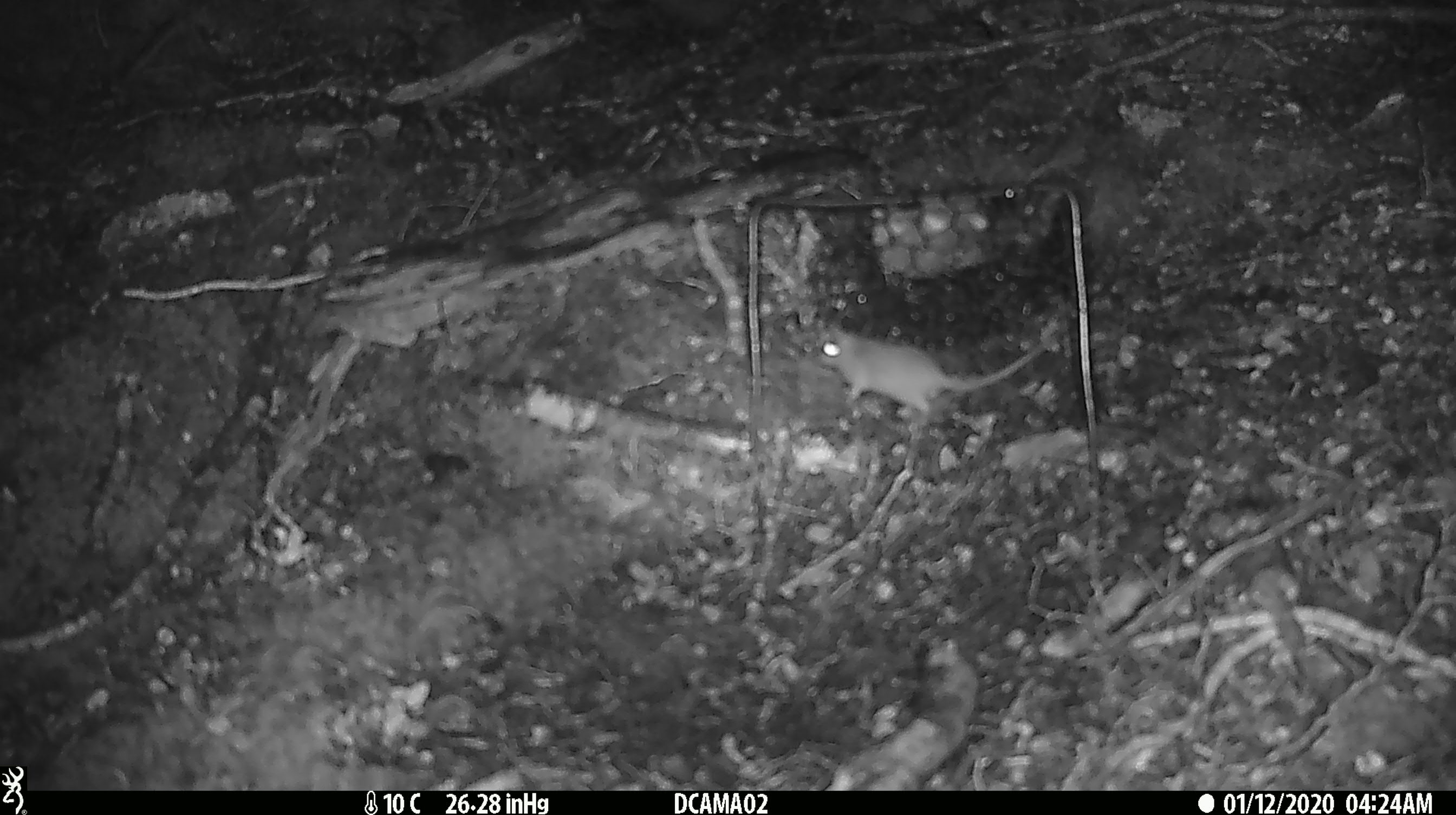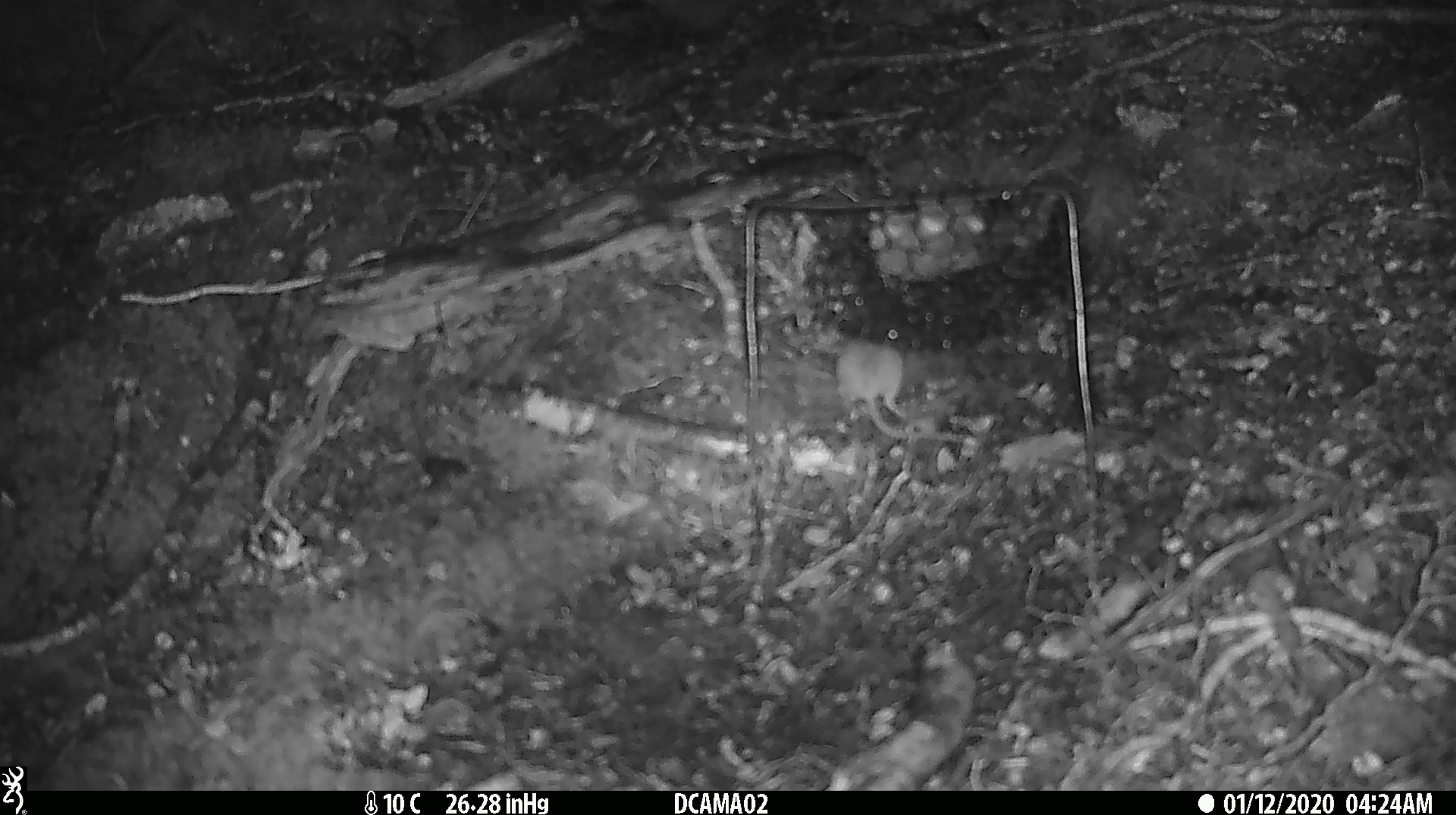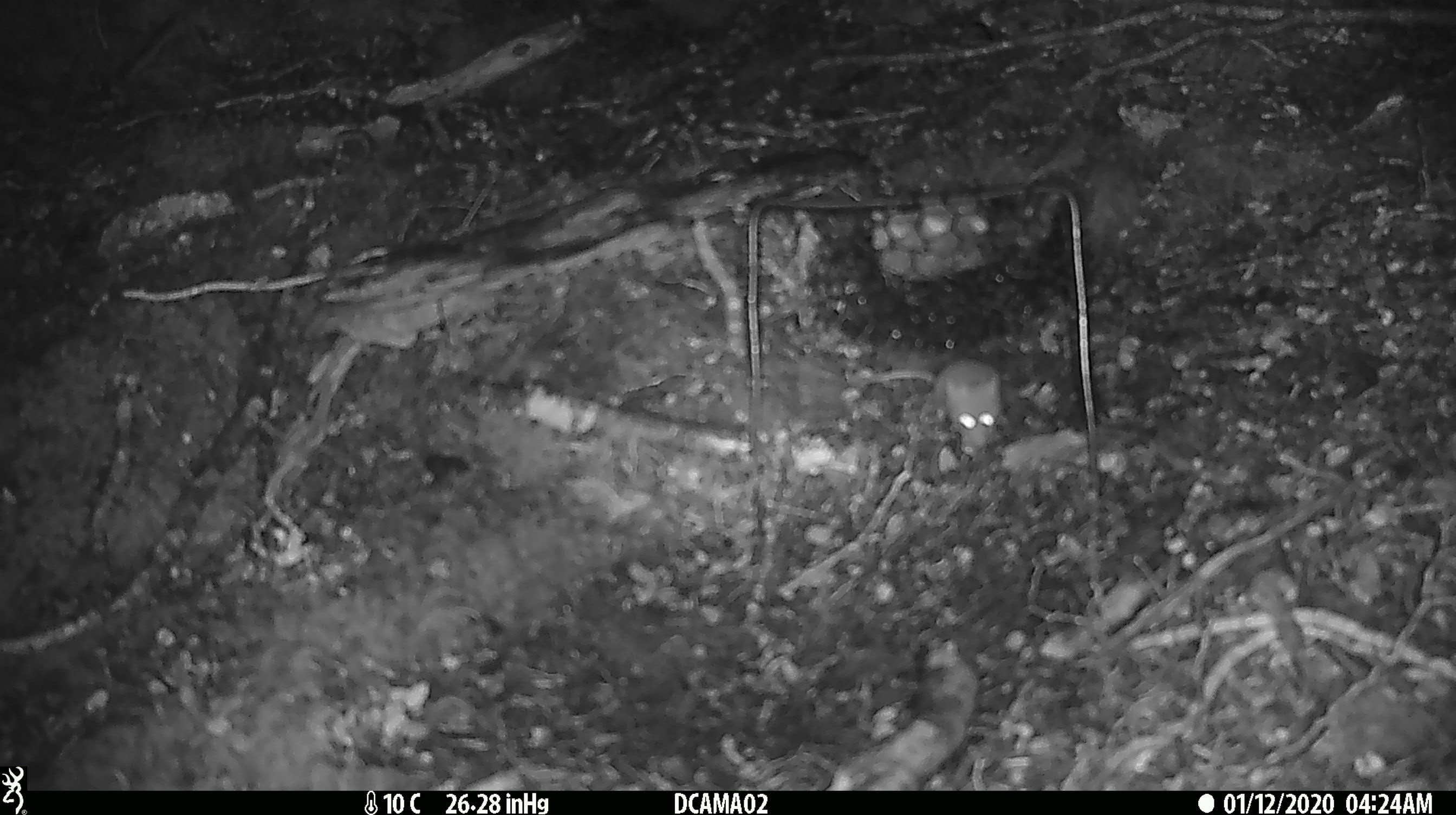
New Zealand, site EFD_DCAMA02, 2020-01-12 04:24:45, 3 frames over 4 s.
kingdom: Animalia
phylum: Chordata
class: Mammalia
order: Rodentia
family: Muridae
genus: Mus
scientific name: Mus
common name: mouse